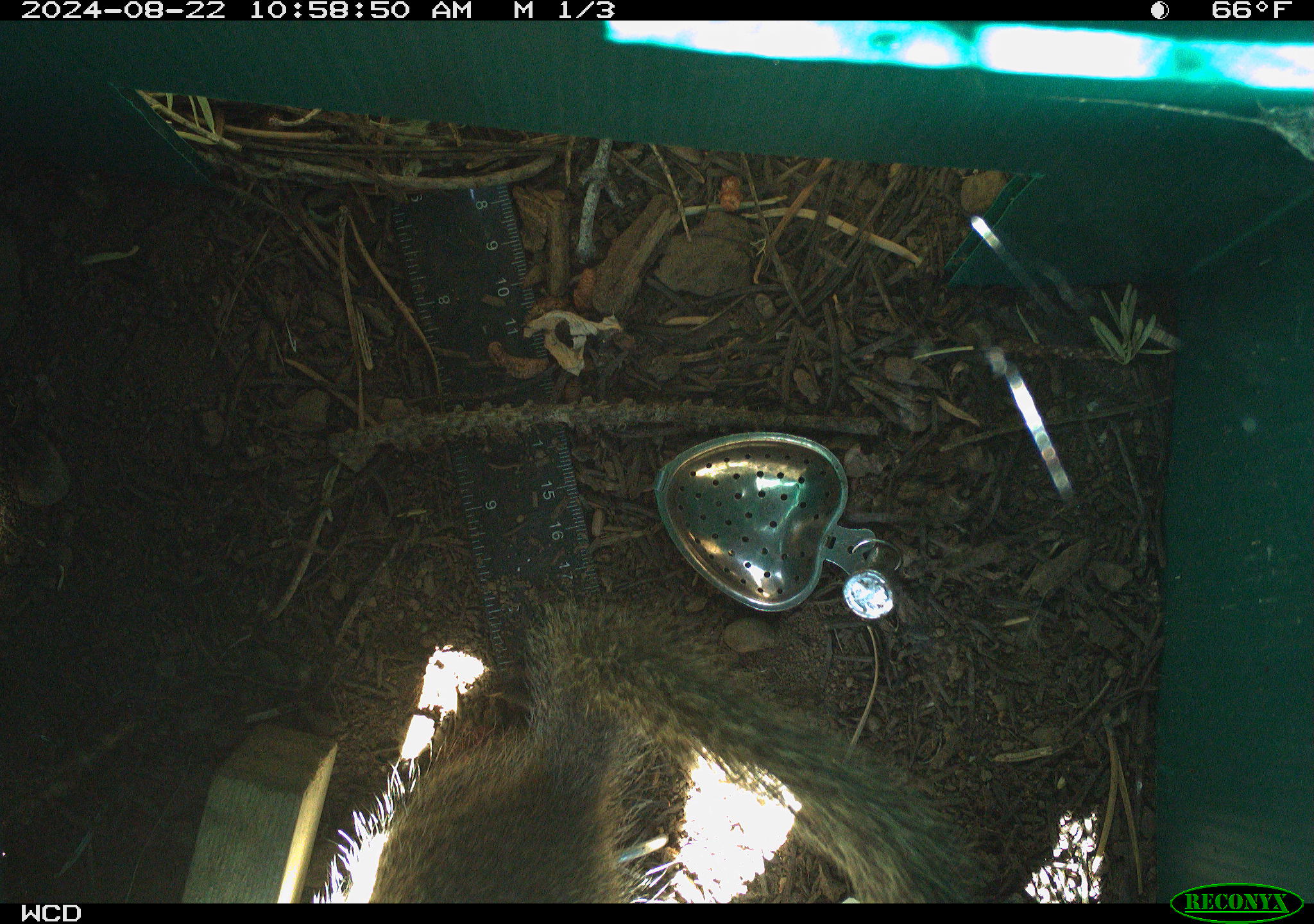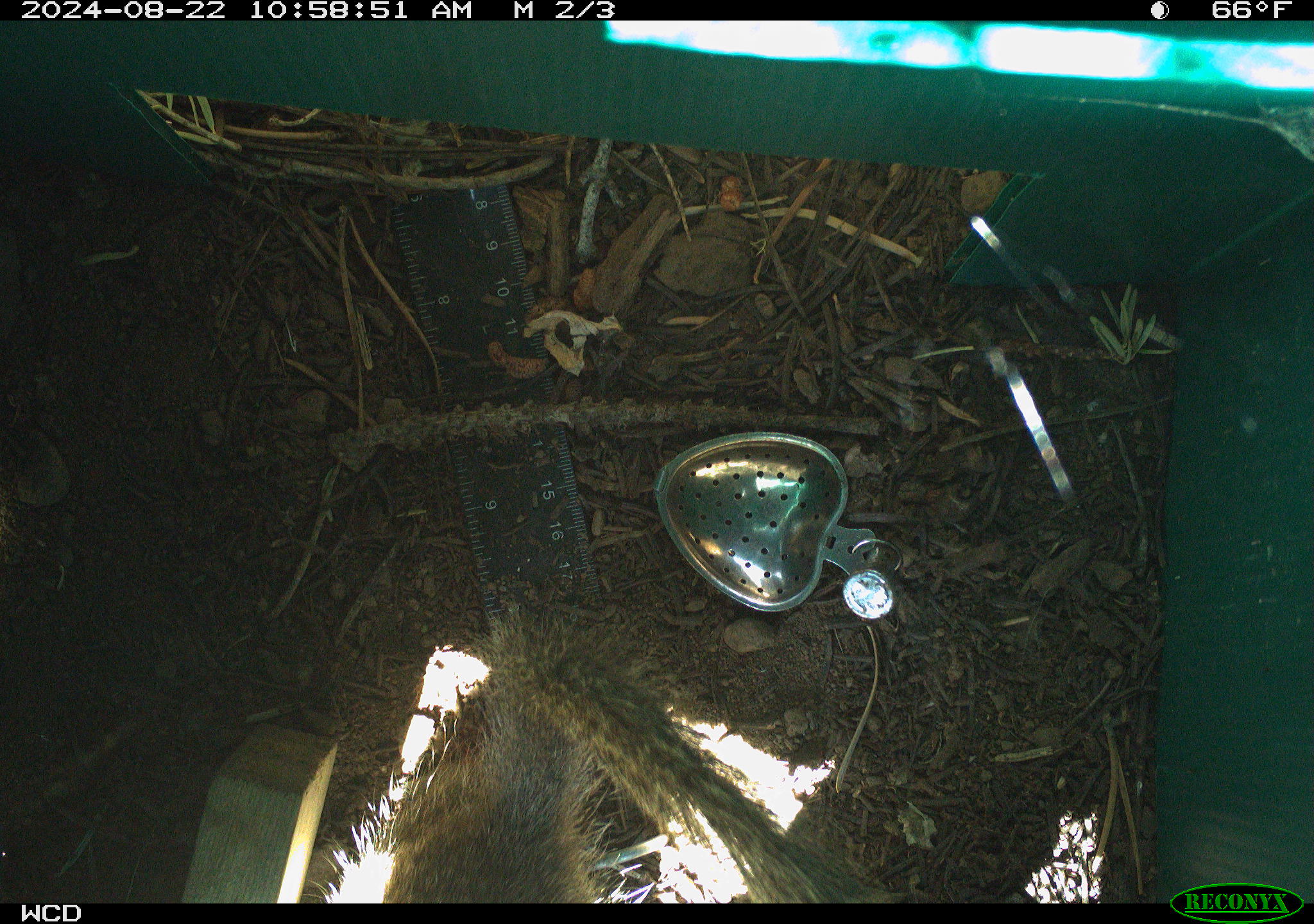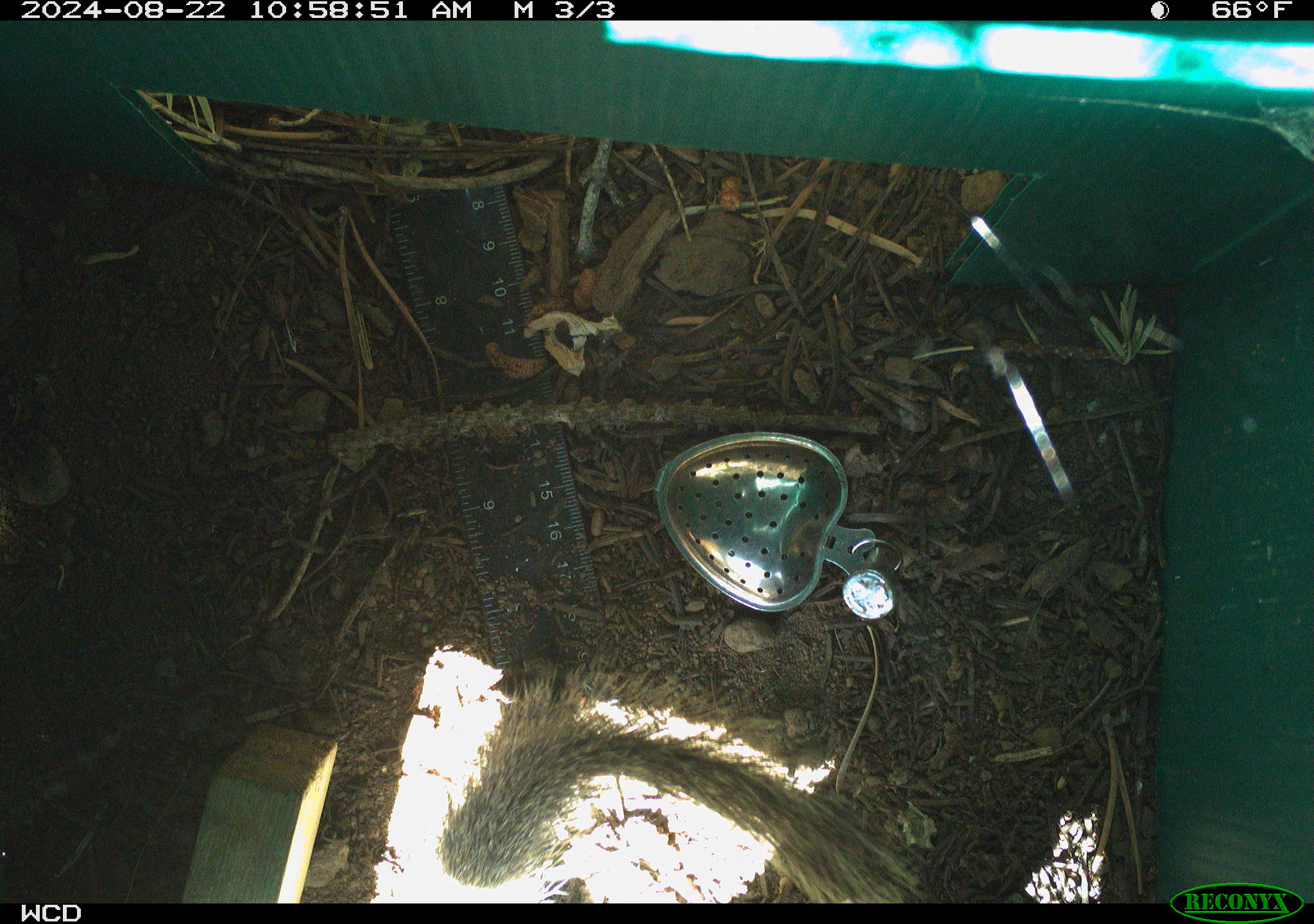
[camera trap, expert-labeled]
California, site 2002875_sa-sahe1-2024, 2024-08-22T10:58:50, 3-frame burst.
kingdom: Animalia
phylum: Chordata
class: Mammalia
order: Rodentia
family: Sciuridae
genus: Otospermophilus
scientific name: Otospermophilus beecheyi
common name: california ground squirrel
California ground squirrel (Otospermophilus beecheyi).